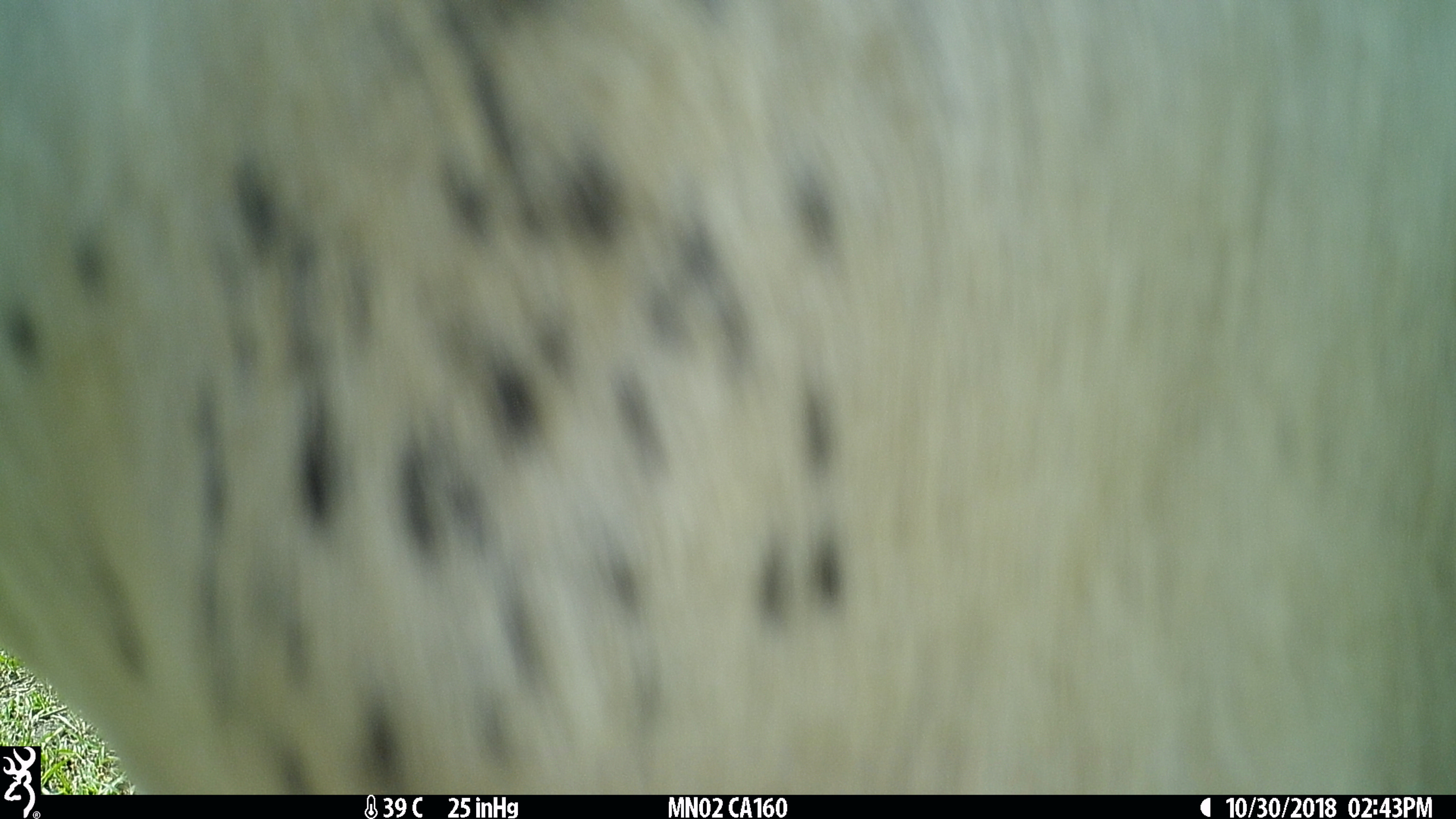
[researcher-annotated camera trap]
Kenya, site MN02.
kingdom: Animalia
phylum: Chordata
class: Mammalia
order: Artiodactyla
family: Bovidae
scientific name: Bovidae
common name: sheep or goat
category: shoat